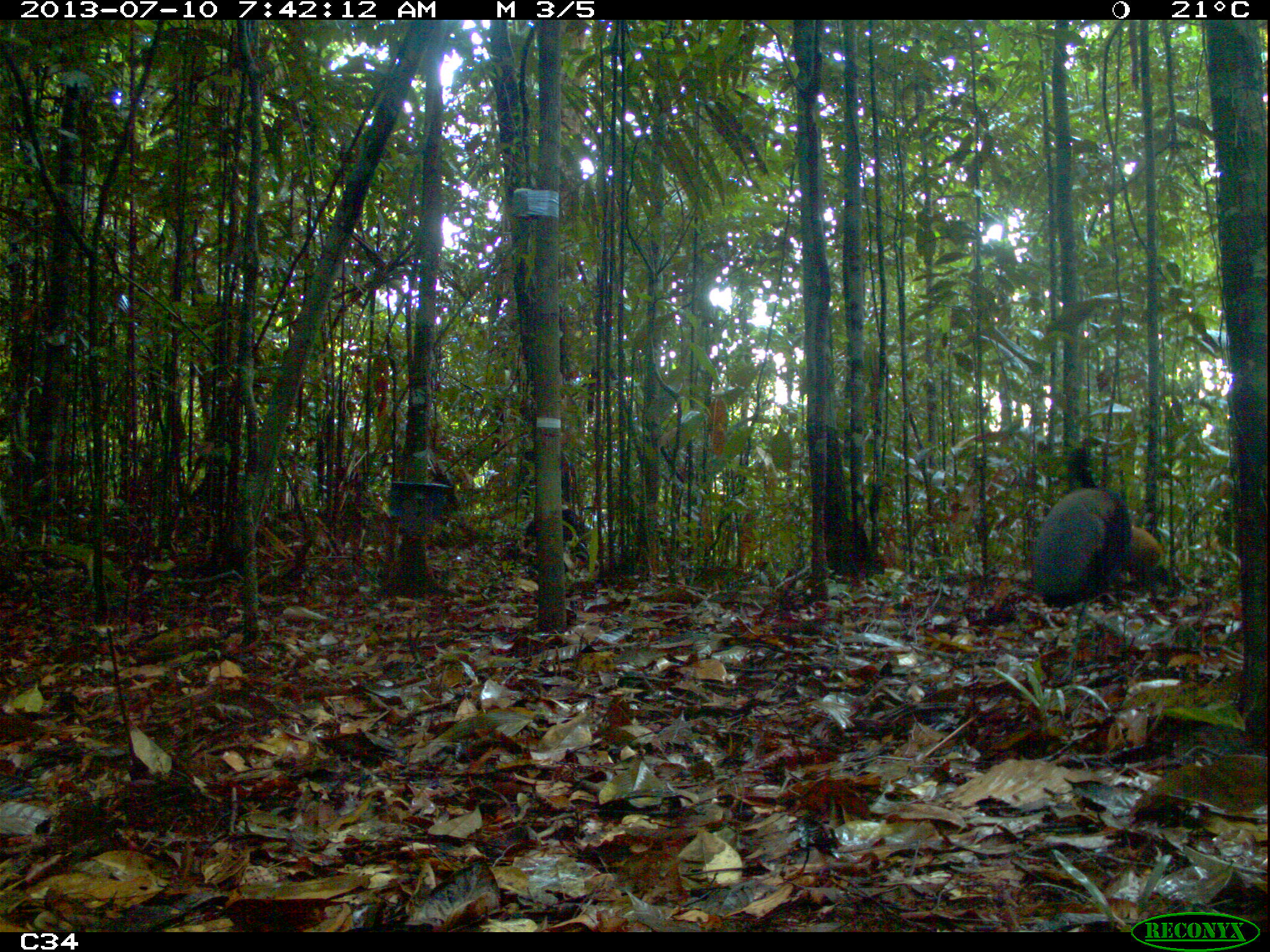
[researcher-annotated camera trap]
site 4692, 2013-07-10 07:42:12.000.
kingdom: Animalia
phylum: Chordata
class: Mammalia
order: Rodentia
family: Dasyproctidae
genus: Dasyprocta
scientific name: Dasyprocta leporina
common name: red-rumped agouti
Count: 1.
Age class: adult.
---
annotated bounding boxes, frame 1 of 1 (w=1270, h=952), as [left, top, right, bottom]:
dasyprocta leporina: [1028, 485, 1167, 688]